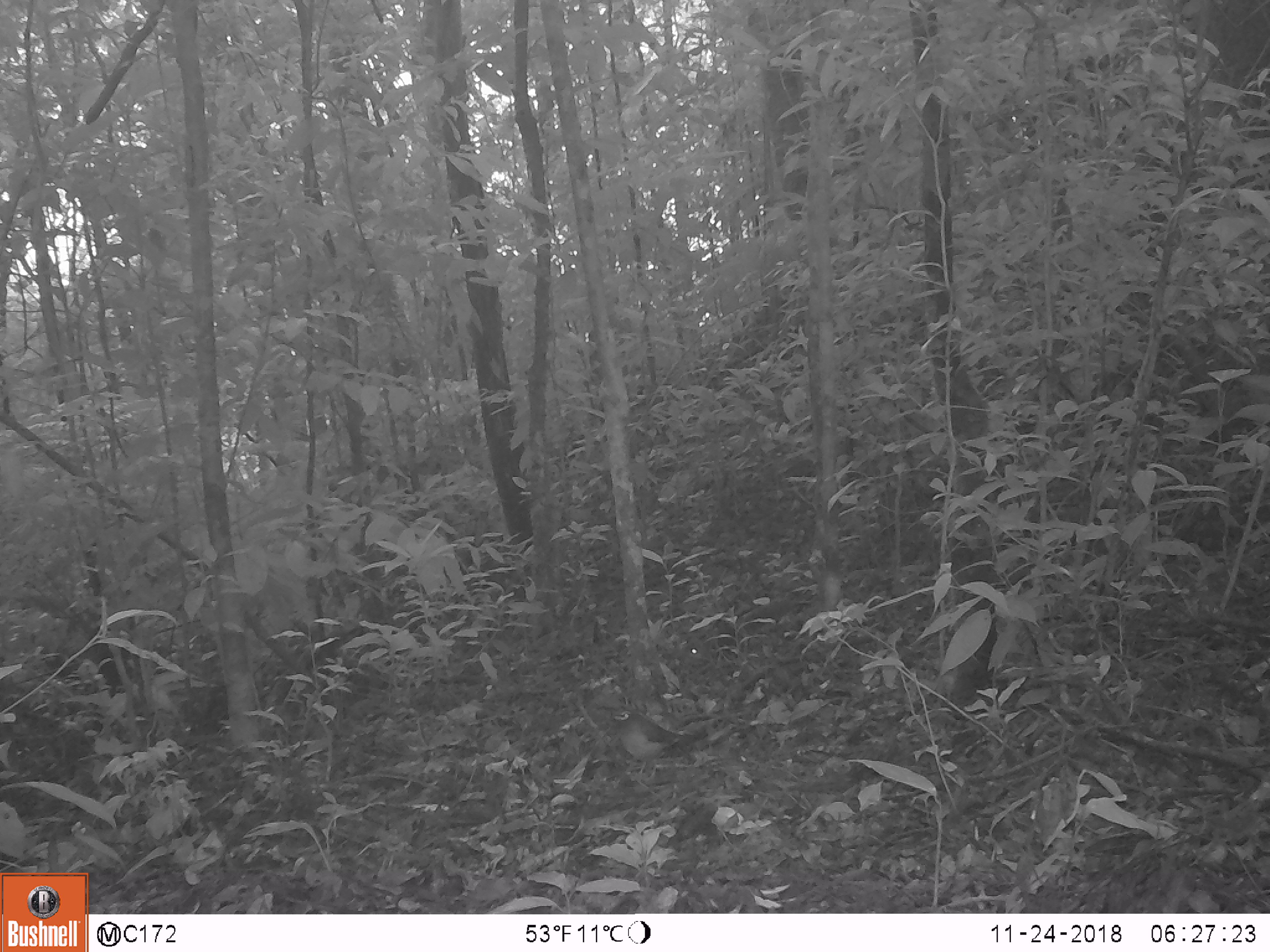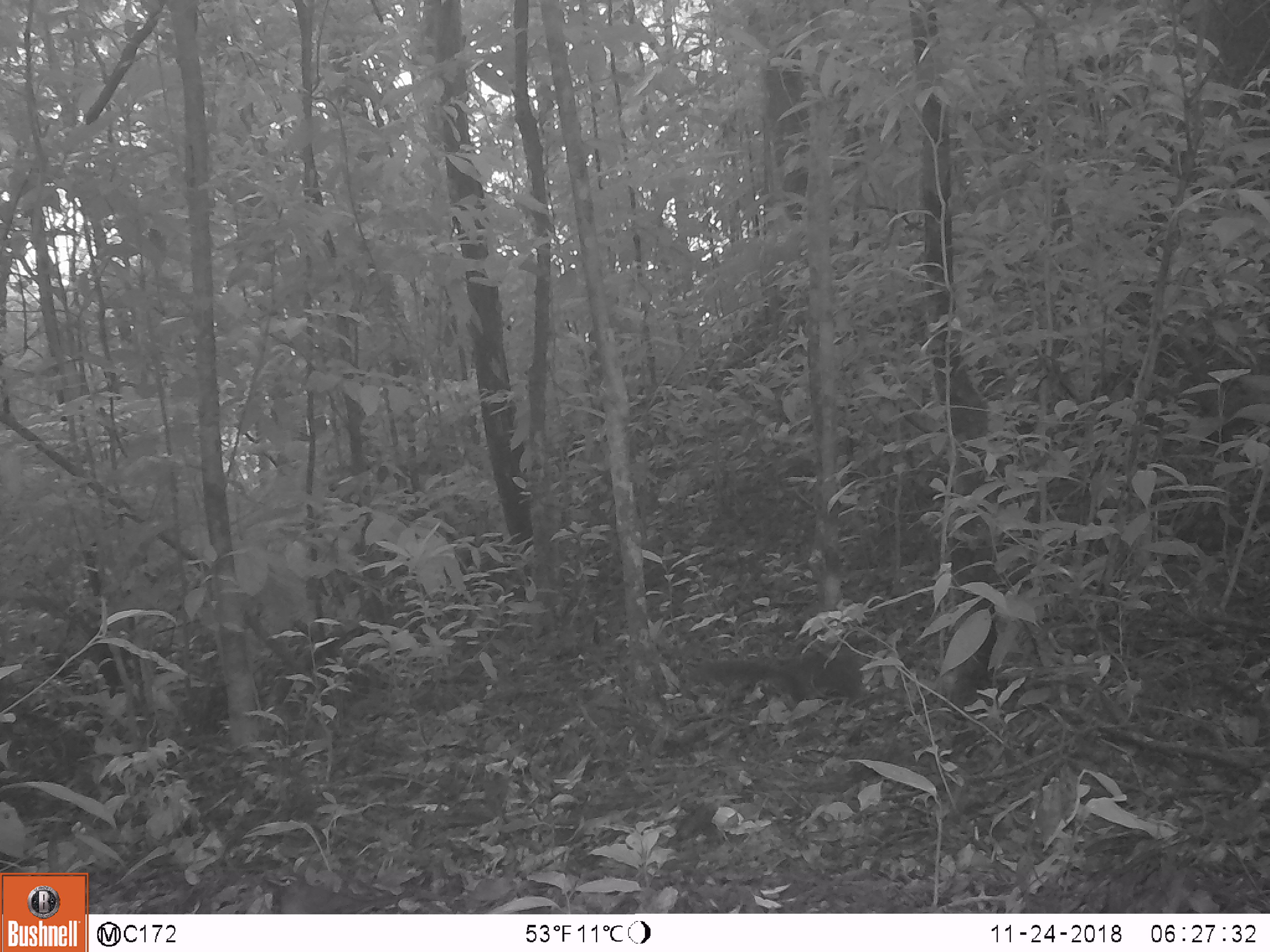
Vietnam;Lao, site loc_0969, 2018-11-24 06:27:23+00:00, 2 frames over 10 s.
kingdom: Animalia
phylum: Chordata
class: Aves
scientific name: Aves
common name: bird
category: unidentified bird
Unidentified bird (bird) (Aves). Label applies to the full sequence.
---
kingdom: Animalia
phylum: Chordata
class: Mammalia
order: Rodentia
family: Sciuridae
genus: Sciurus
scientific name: Sciurus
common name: squirrel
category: unidentified squirrel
Unidentified squirrel (squirrel) (Sciurus). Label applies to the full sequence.